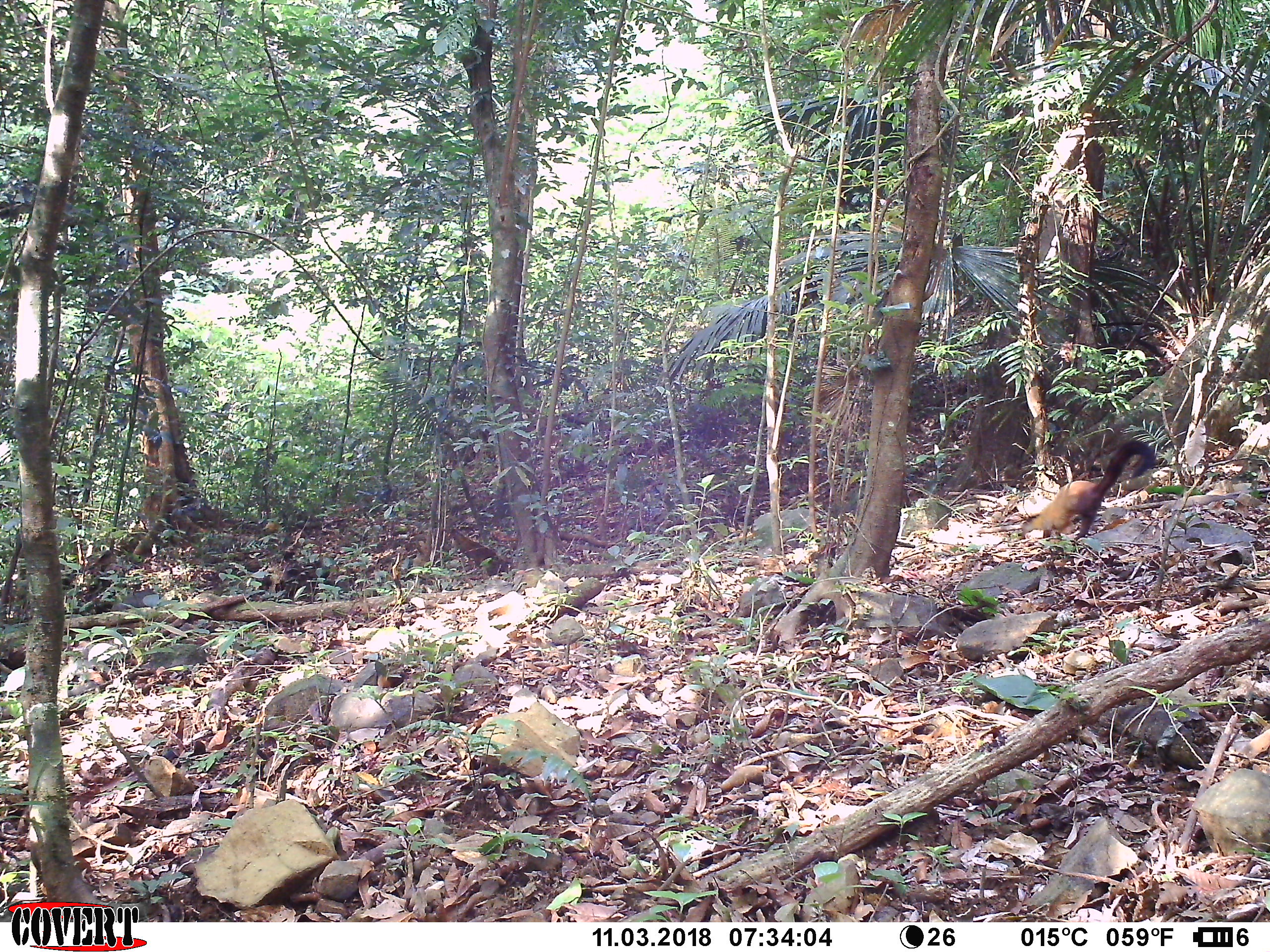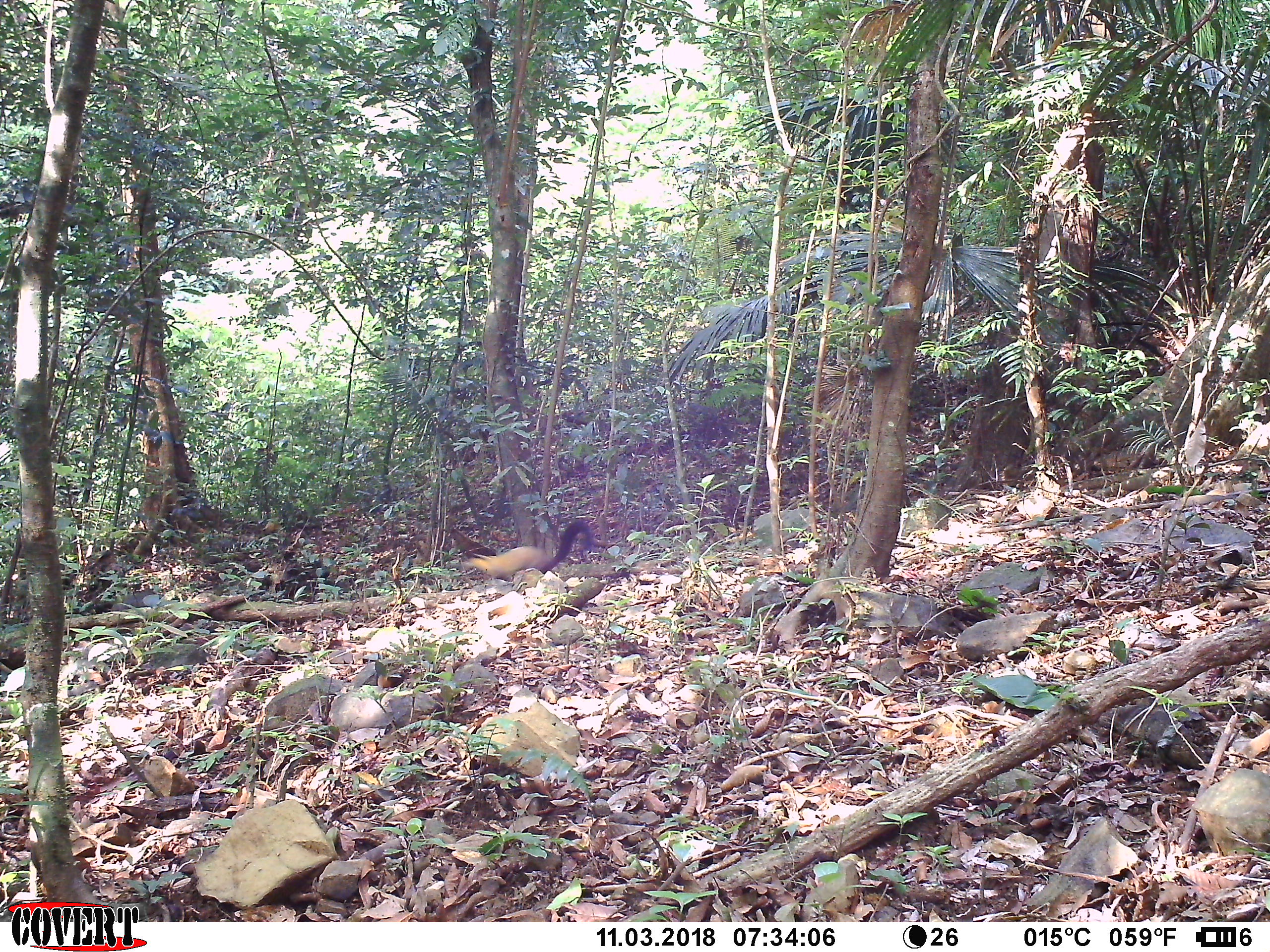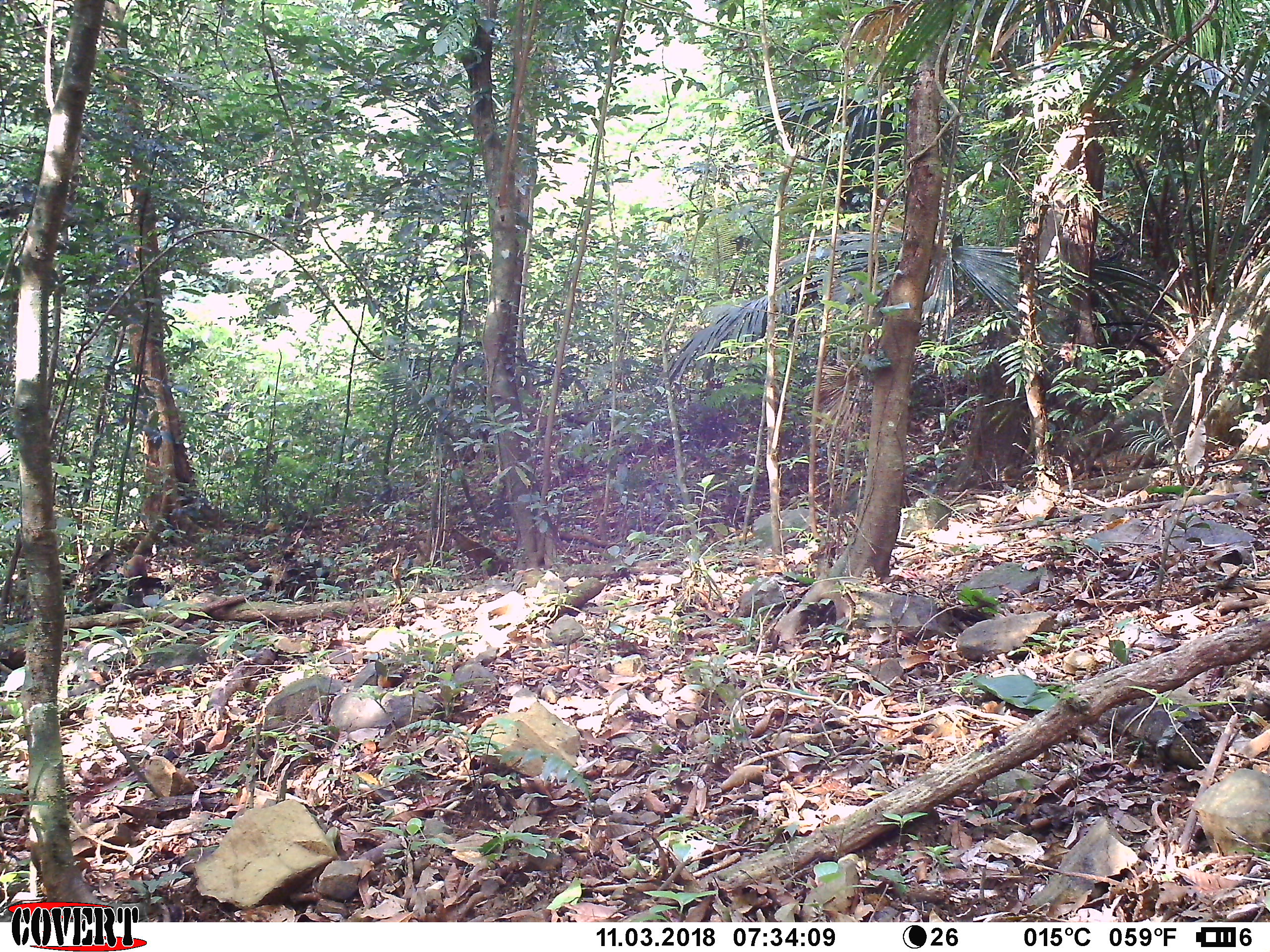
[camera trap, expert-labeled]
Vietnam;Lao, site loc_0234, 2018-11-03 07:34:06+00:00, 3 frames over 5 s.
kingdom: Animalia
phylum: Chordata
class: Mammalia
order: Carnivora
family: Mustelidae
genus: Martes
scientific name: Martes flavigula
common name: yellow-throated marten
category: yellow throated marten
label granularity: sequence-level